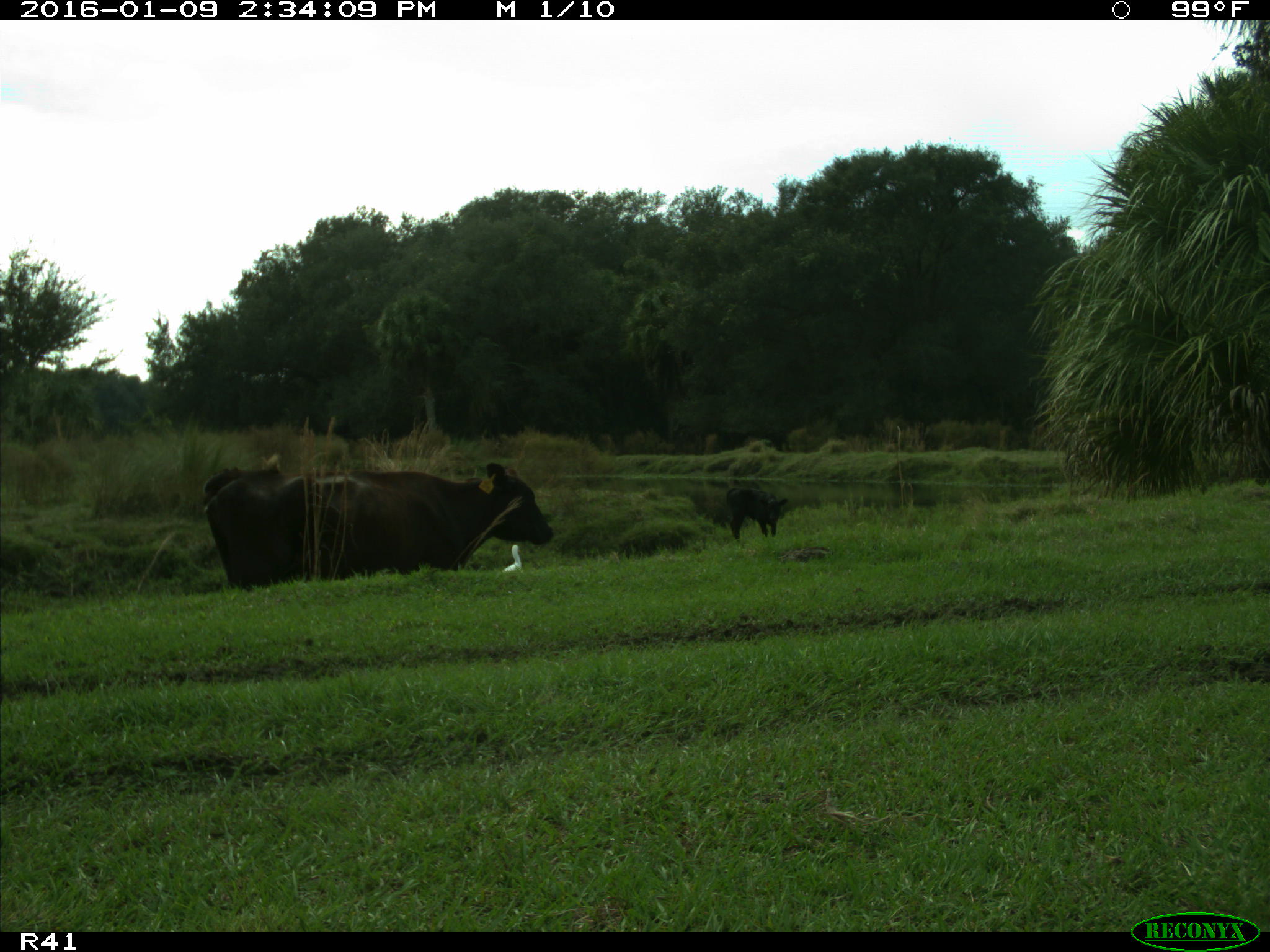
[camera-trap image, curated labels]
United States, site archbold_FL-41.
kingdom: Animalia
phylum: Chordata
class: Mammalia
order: Artiodactyla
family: Bovidae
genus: Bos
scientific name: Bos taurus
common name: domestic cow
Bos taurus (domestic cow).